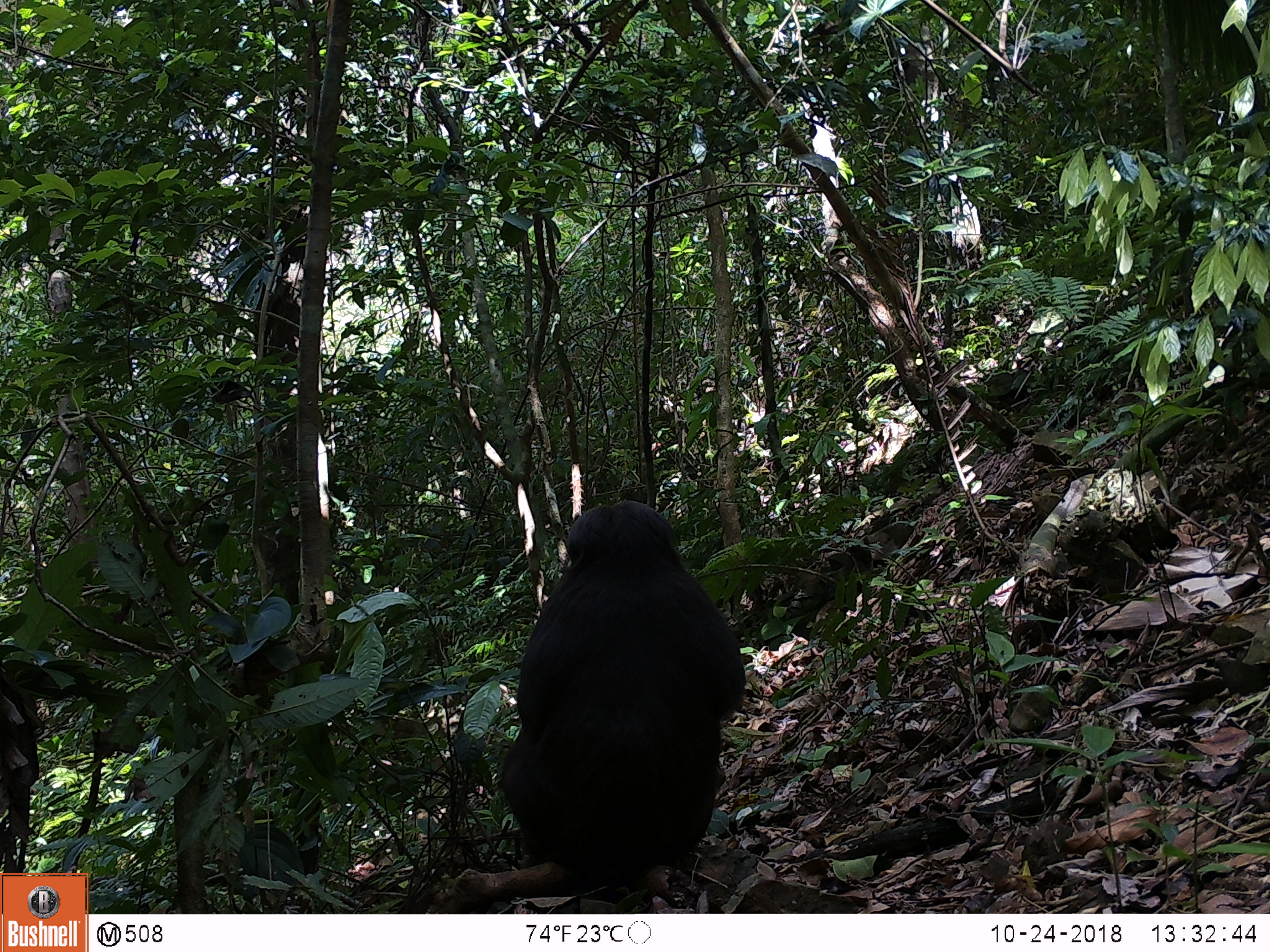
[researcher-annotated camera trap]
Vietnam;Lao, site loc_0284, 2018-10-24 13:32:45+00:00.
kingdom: Animalia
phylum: Chordata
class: Mammalia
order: Primates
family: Cercopithecidae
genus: Macaca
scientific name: Macaca arctoides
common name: stump-tailed macaque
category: stump tailed macaque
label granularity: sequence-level